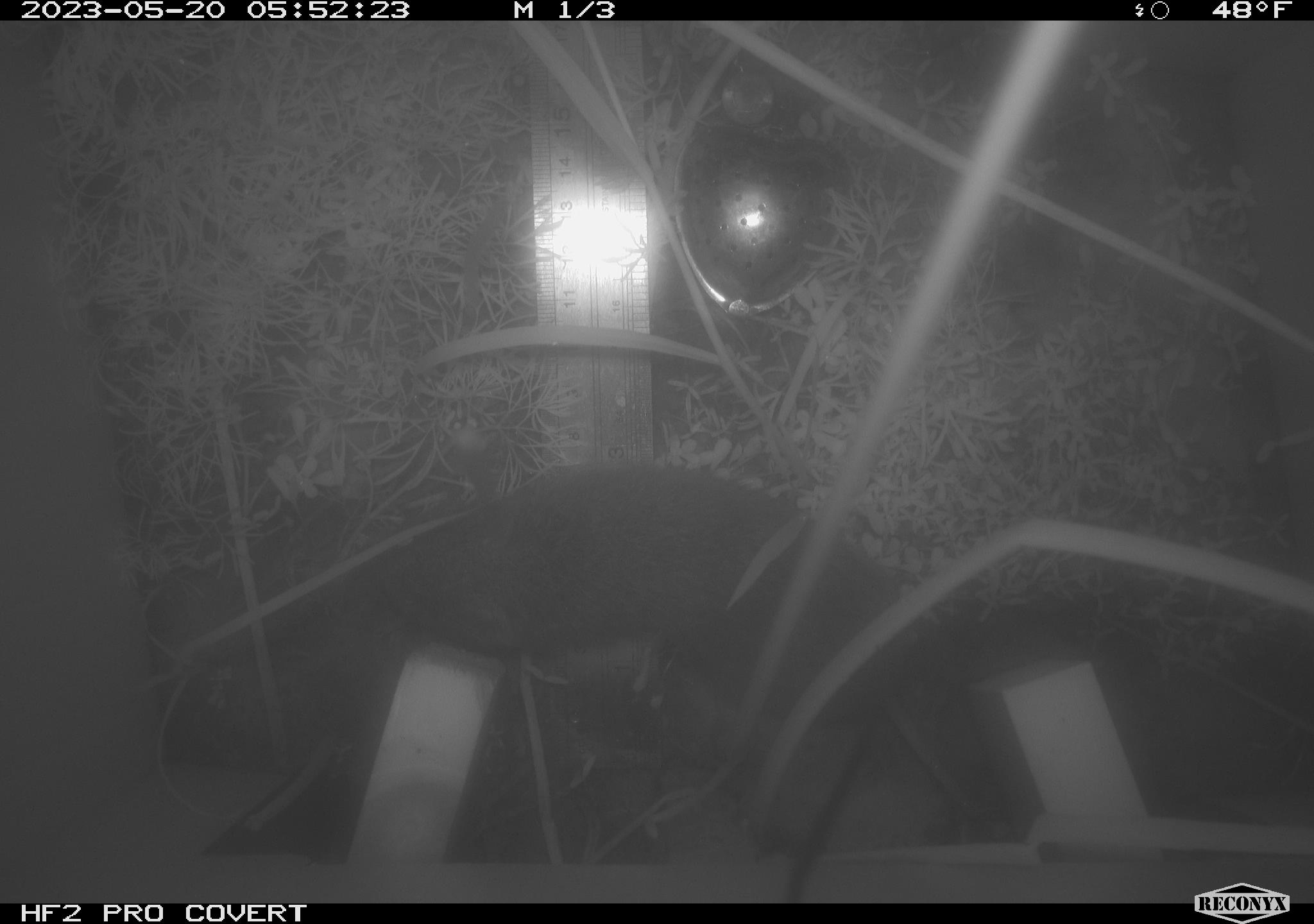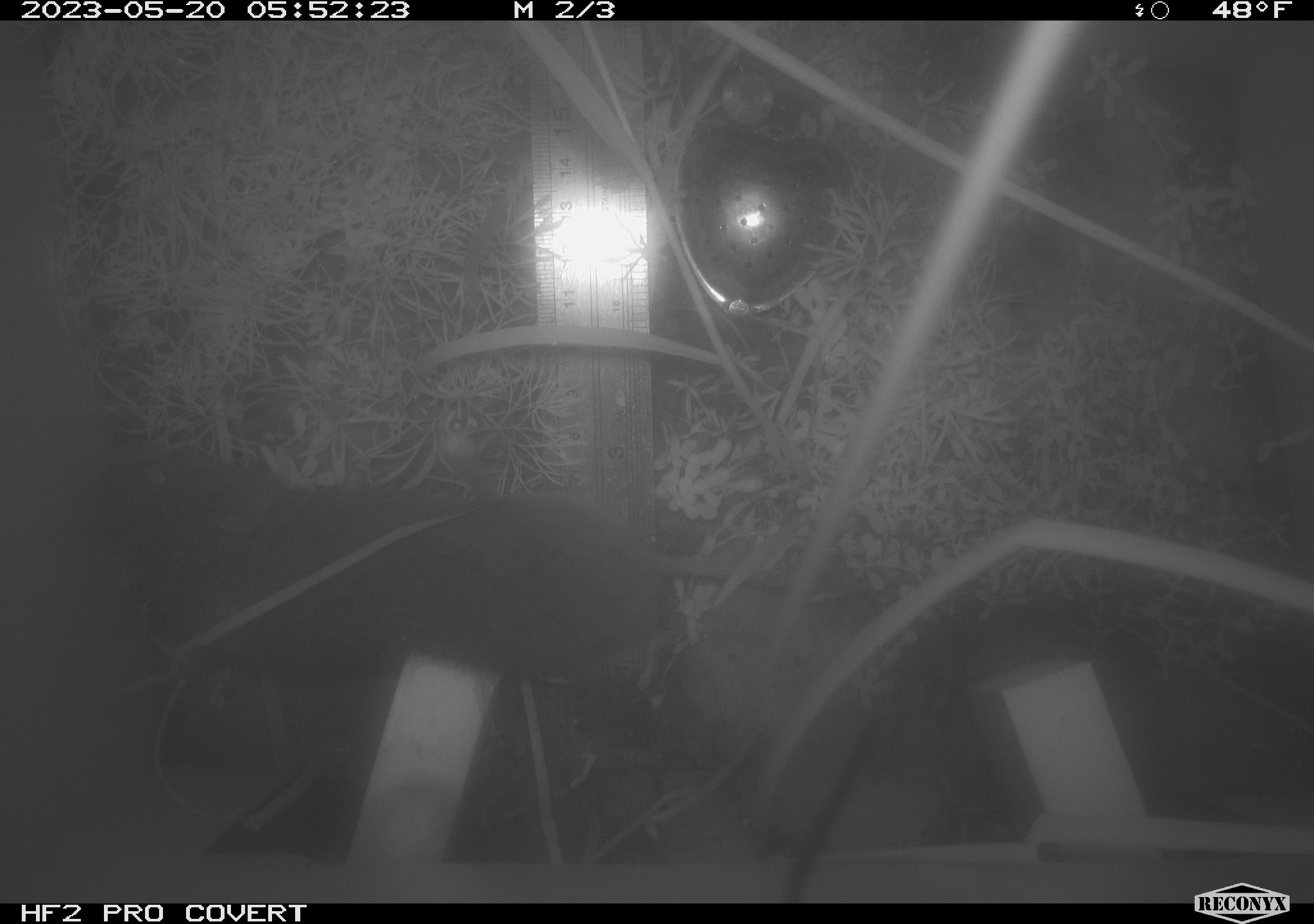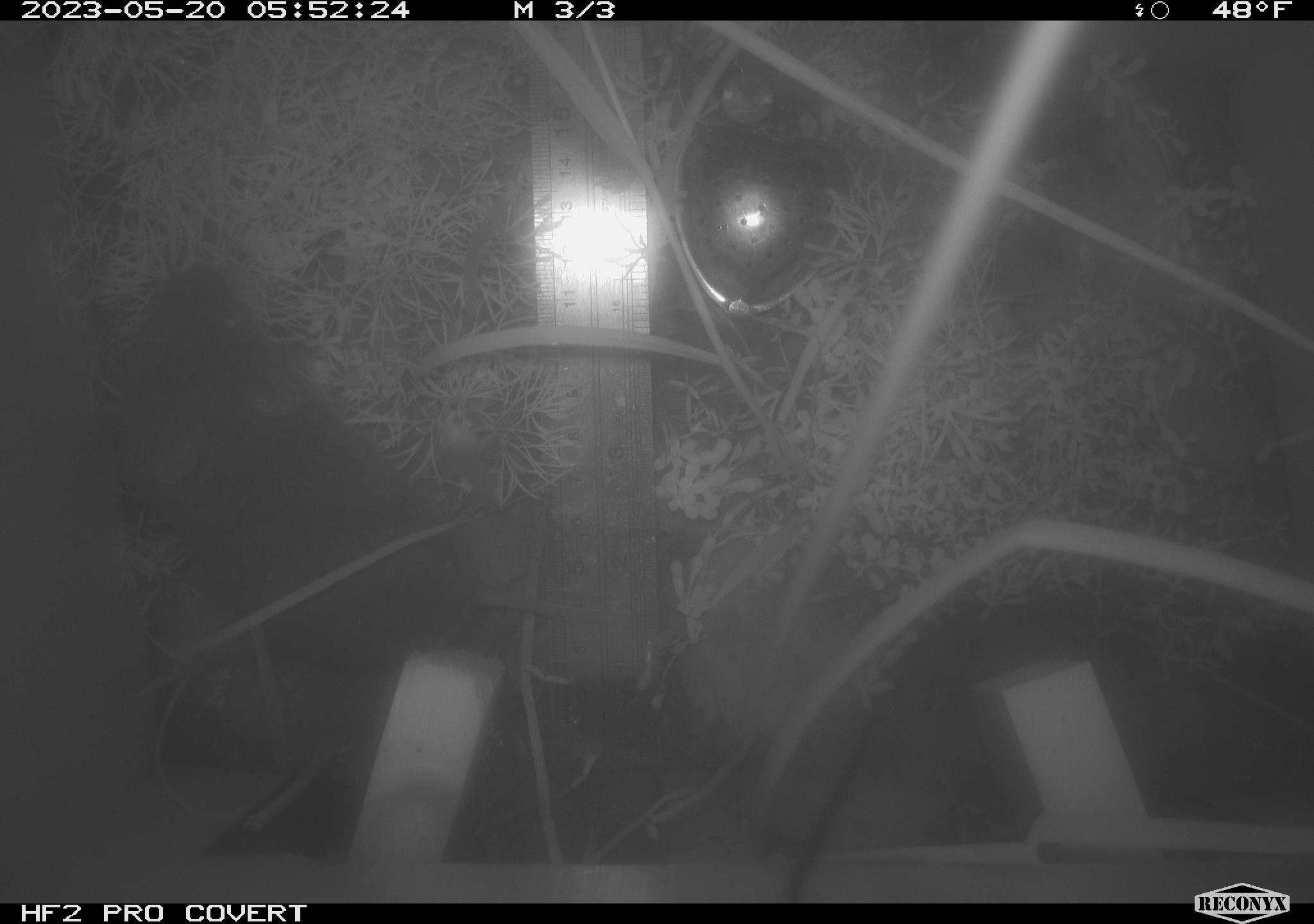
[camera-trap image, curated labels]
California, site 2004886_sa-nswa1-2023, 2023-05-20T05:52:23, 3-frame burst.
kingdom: Animalia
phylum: Chordata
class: Mammalia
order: Rodentia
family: Cricetidae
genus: Microtus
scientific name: Microtus californicus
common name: california vole